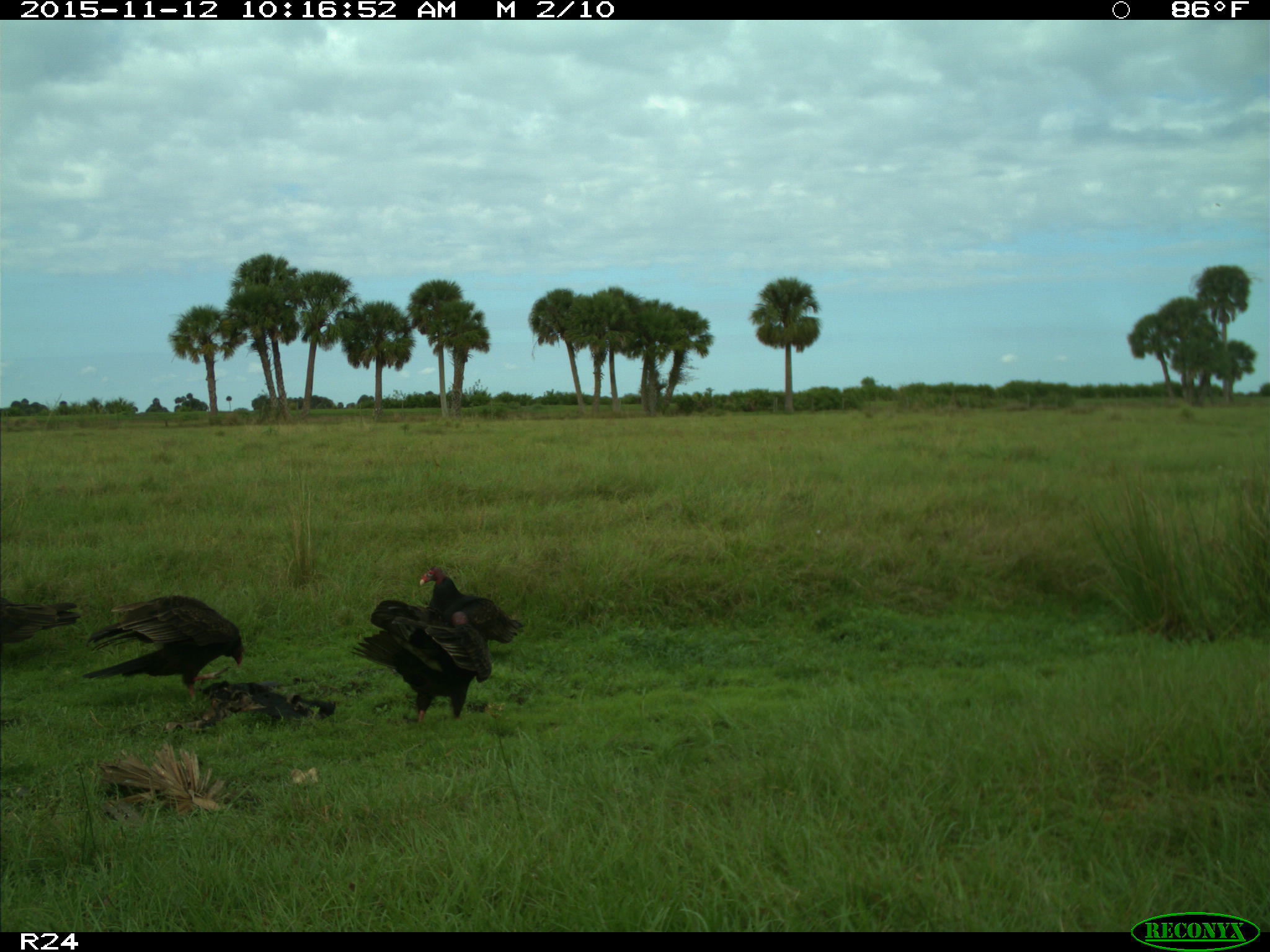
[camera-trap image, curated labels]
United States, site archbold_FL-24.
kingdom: Animalia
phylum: Chordata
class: Aves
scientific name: Aves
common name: birds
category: unidentified bird